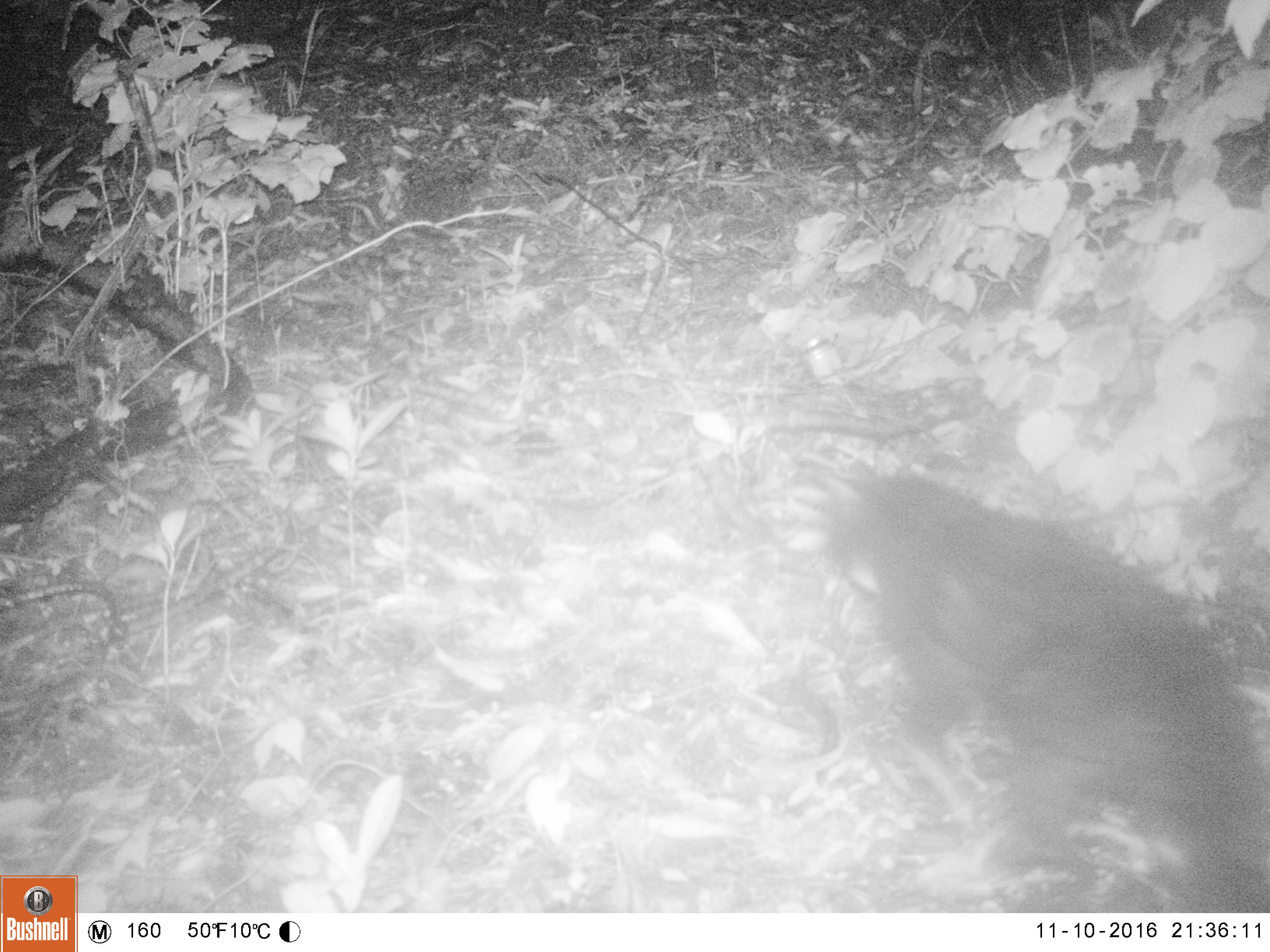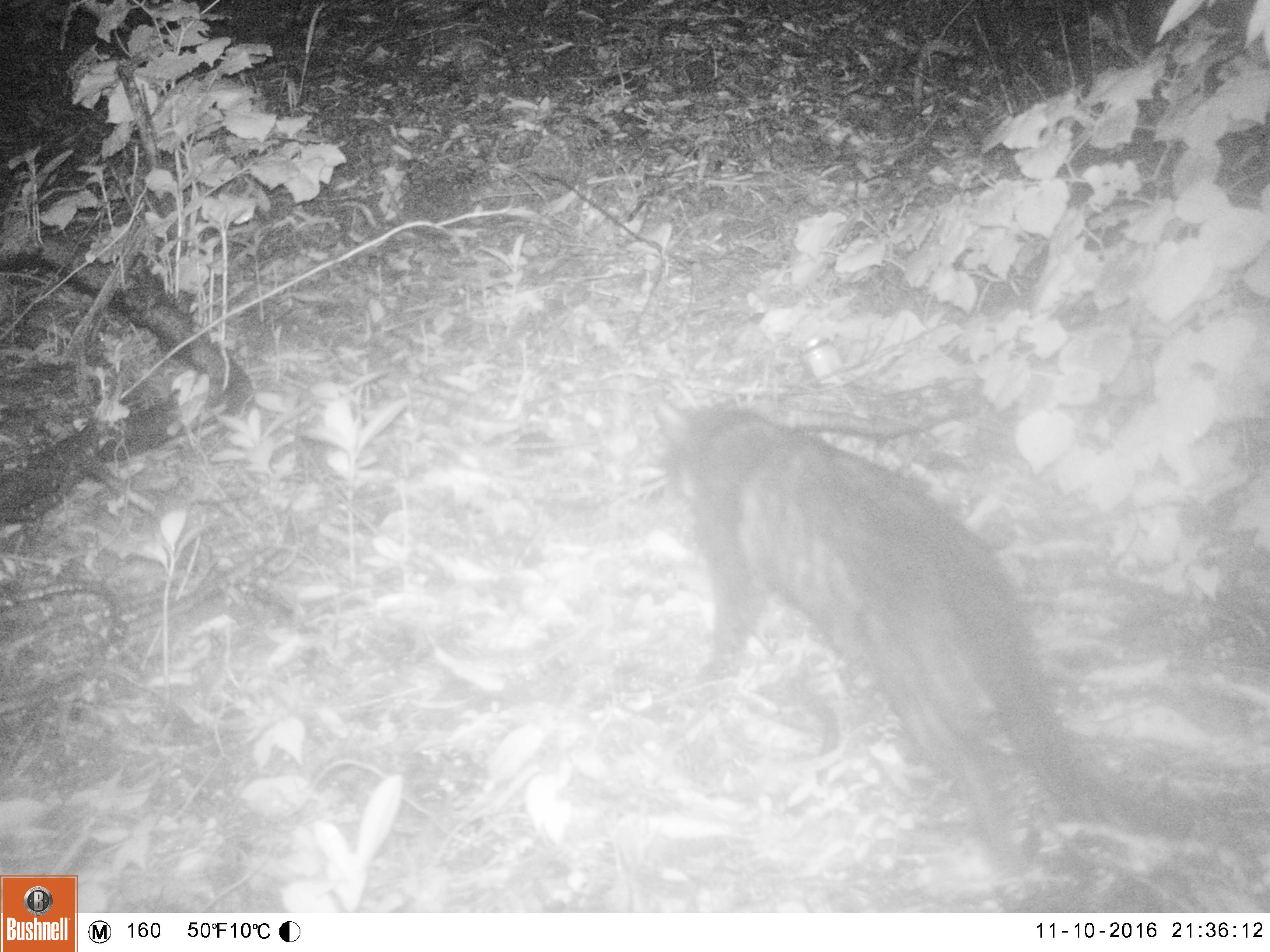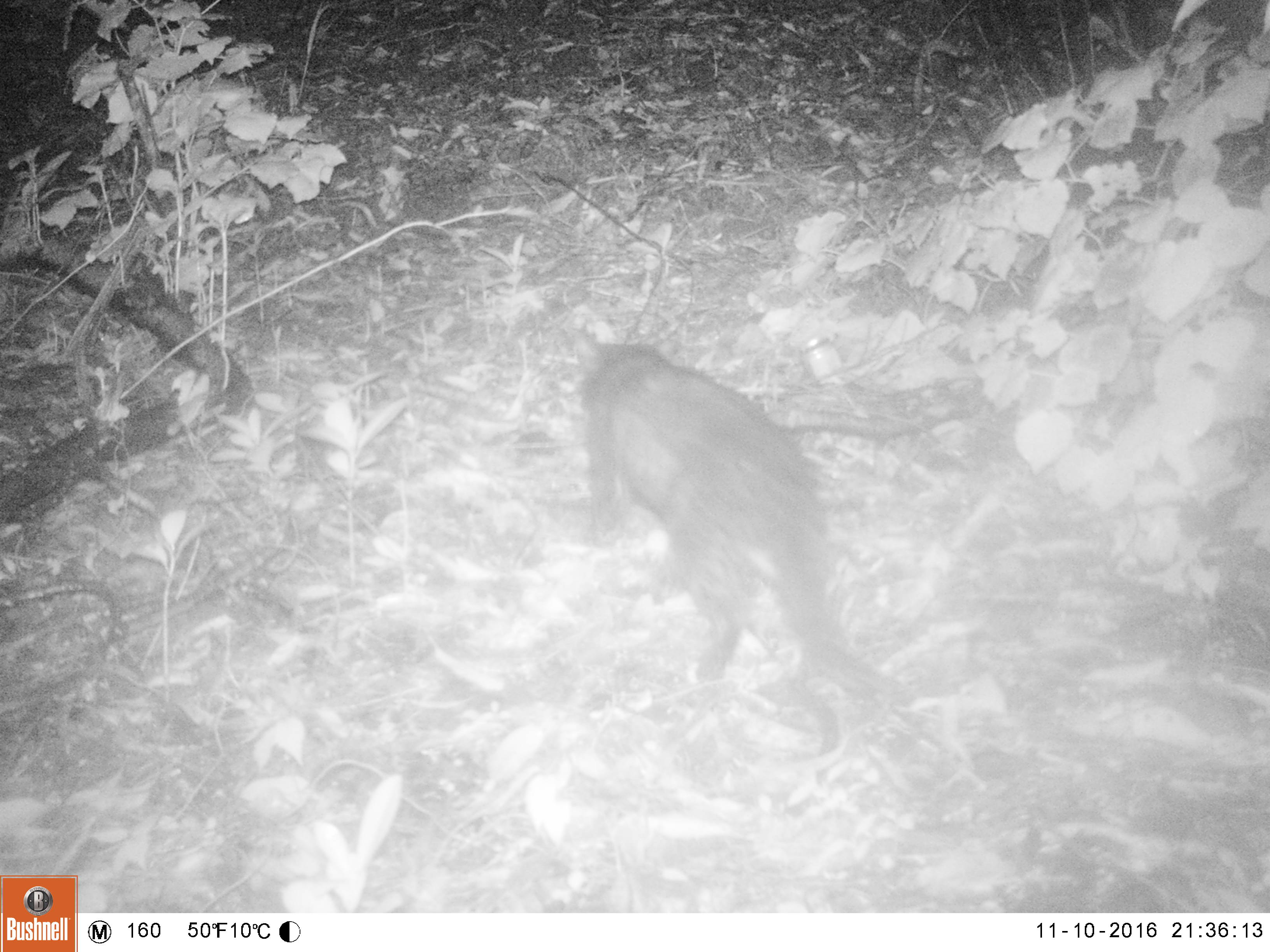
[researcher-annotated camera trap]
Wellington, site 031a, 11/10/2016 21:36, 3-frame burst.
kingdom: Animalia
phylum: Chordata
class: Mammalia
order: Carnivora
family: Felidae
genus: Felis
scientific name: Felis catus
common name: cat